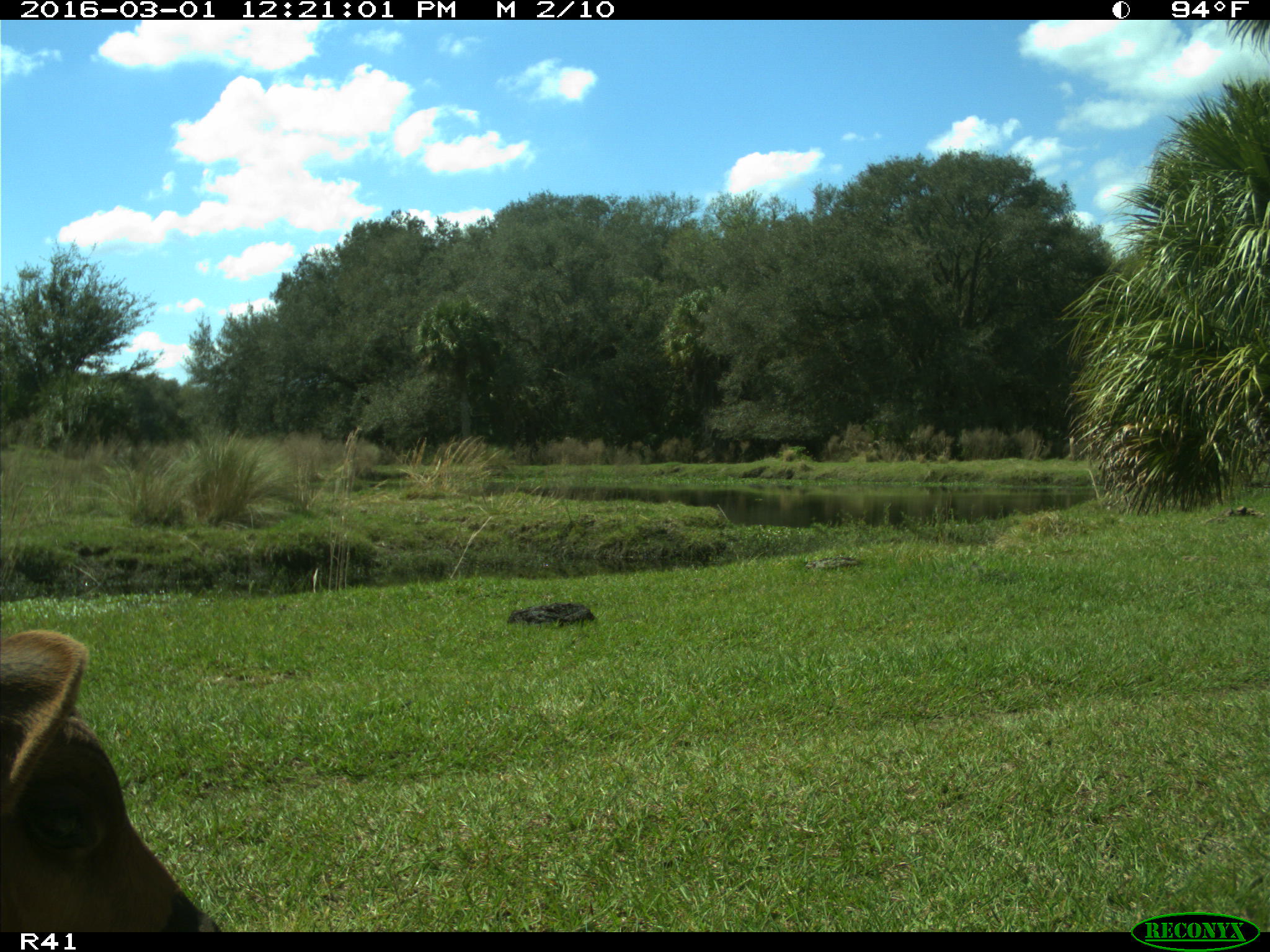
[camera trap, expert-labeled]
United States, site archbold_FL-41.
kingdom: Animalia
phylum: Chordata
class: Mammalia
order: Artiodactyla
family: Bovidae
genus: Bos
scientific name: Bos taurus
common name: domestic cow